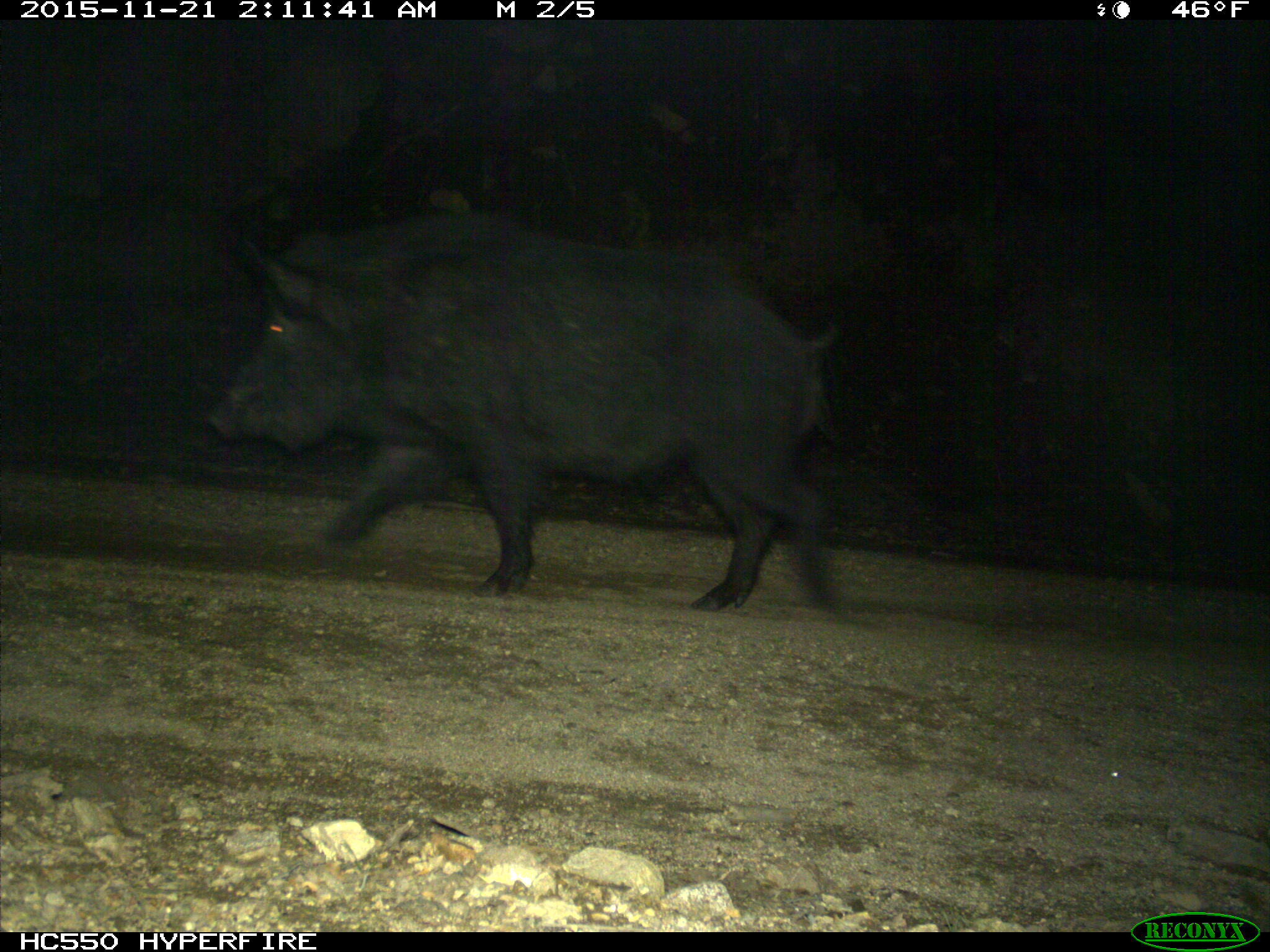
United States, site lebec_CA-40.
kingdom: Animalia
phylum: Chordata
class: Mammalia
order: Artiodactyla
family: Suidae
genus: Sus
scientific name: Sus scrofa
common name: wild boar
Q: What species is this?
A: Sus scrofa (wild boar).